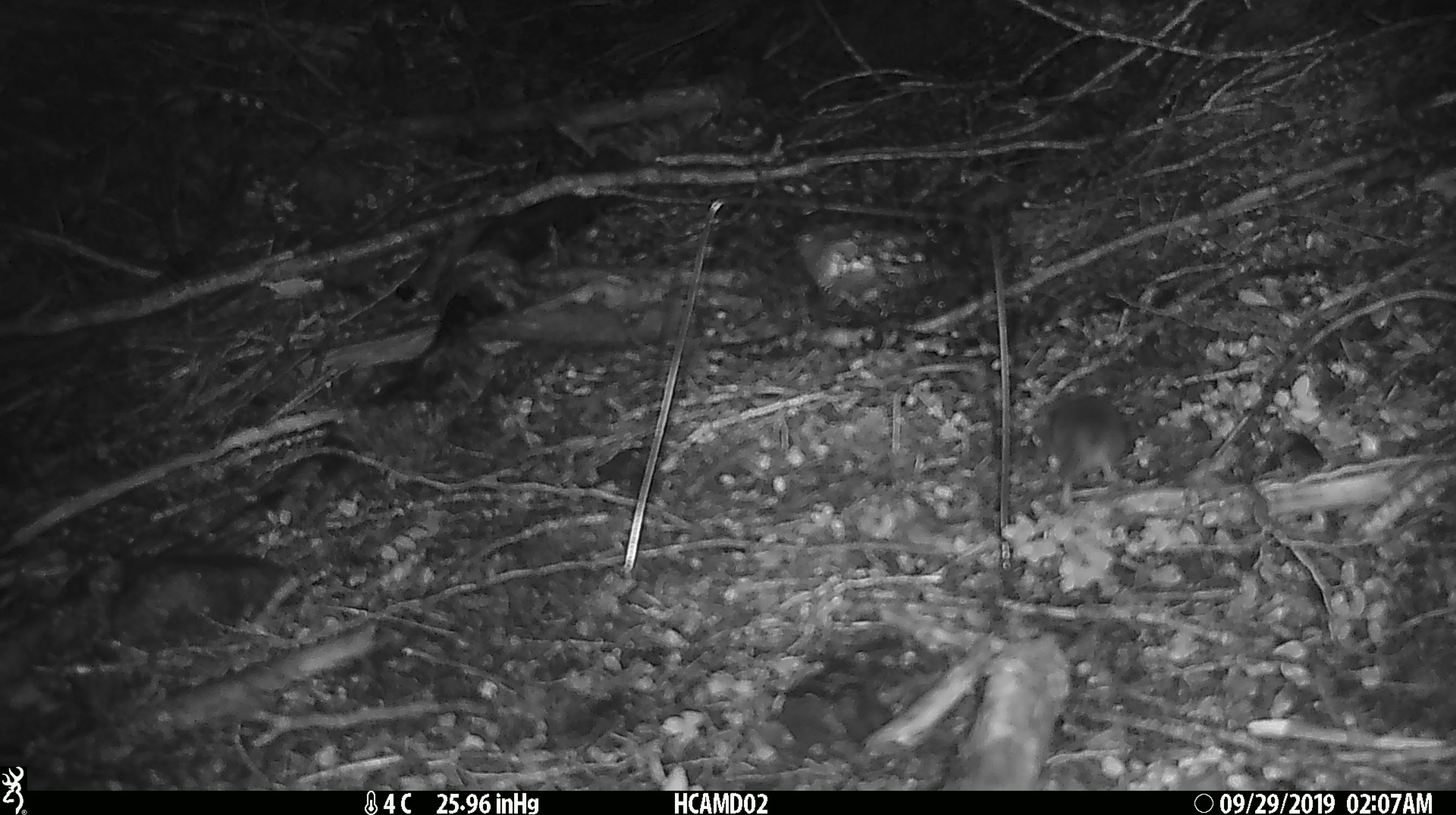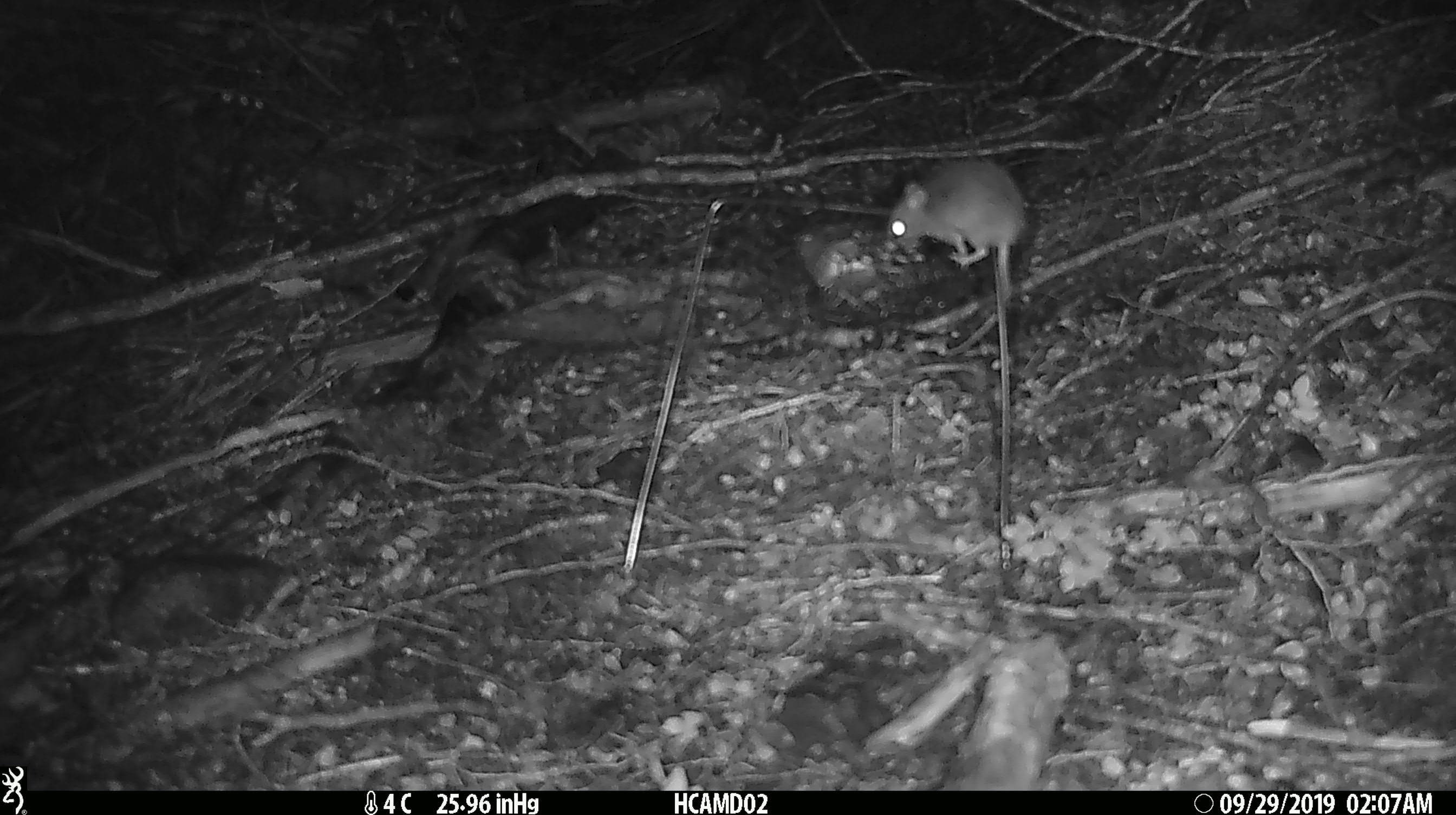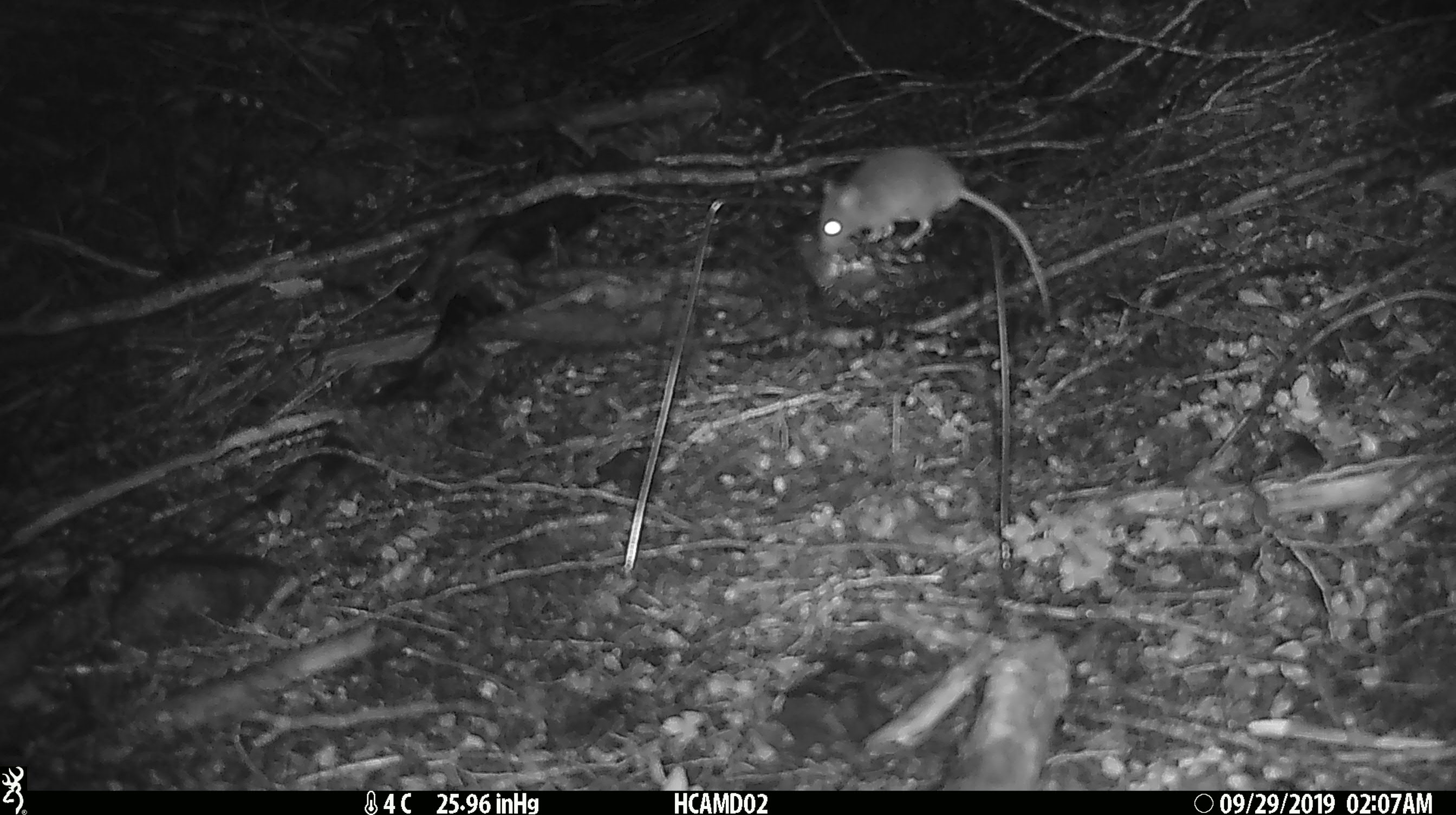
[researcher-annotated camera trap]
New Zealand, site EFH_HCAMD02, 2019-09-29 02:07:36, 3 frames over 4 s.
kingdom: Animalia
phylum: Chordata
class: Mammalia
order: Rodentia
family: Muridae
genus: Mus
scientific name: Mus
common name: mouse